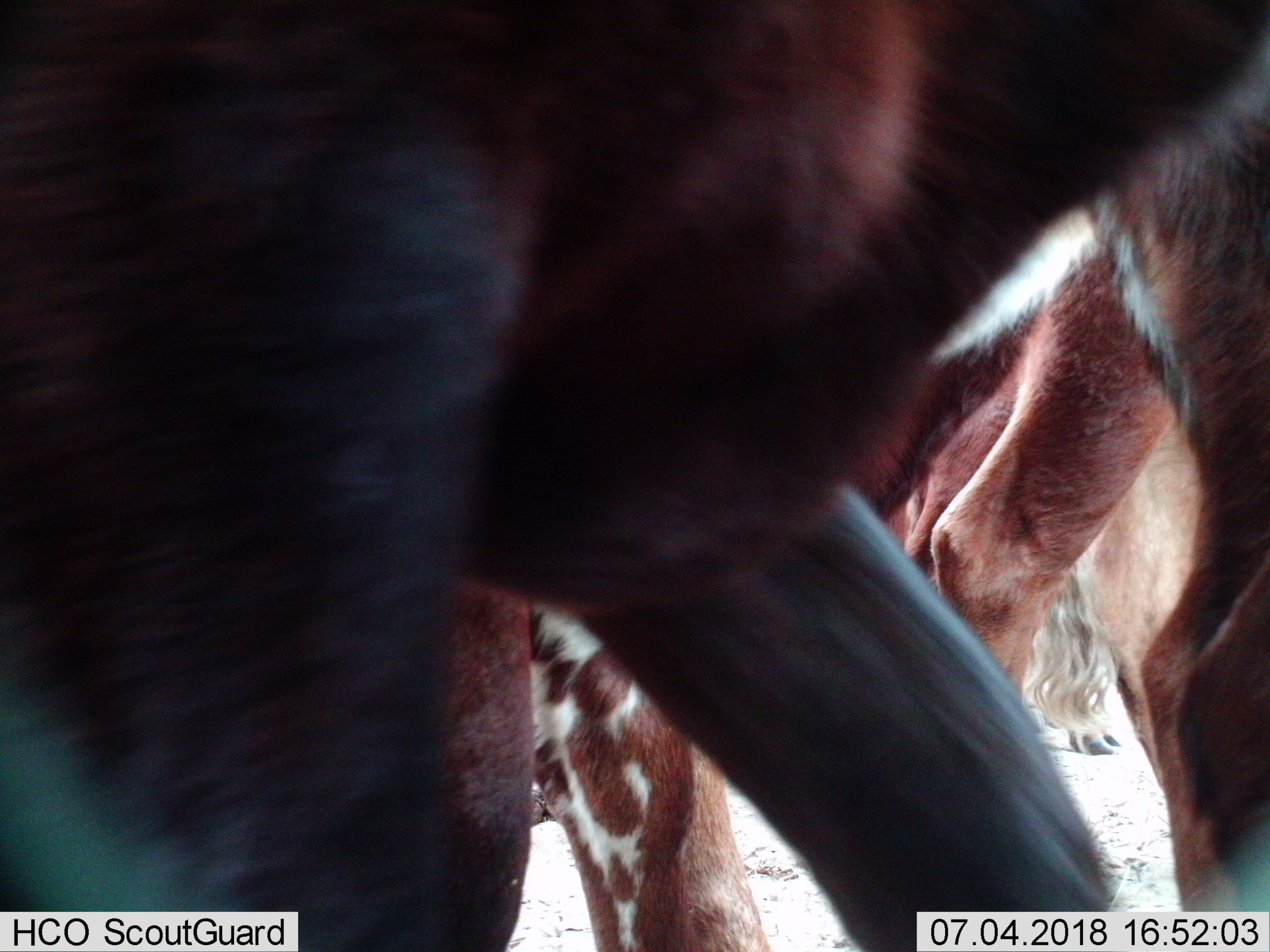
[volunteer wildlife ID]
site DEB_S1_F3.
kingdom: Animalia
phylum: Chordata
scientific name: Vertebrata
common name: domestic animal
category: domesticanimal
Domesticanimal (domestic animal) (Vertebrata), count 5. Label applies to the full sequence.